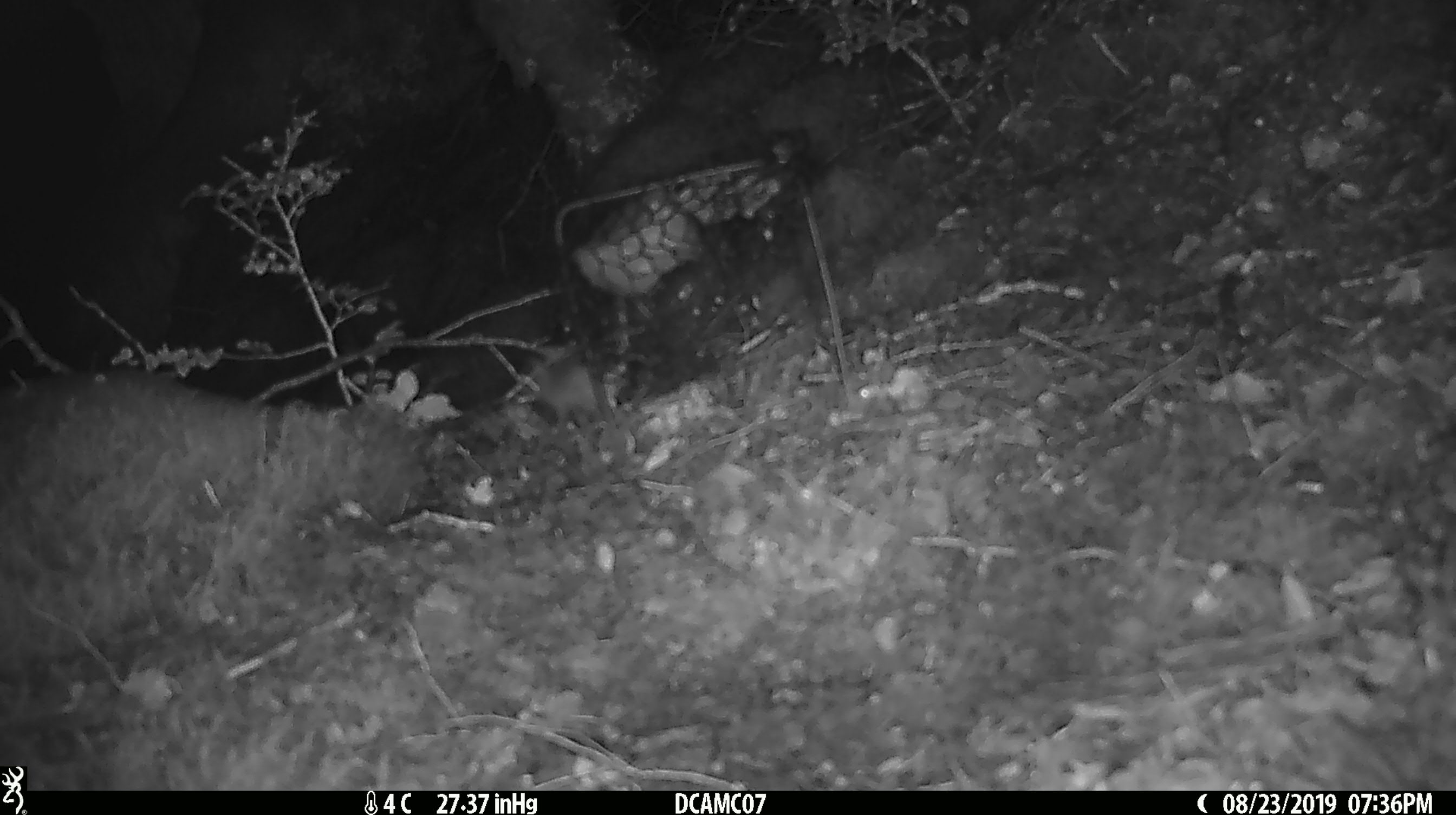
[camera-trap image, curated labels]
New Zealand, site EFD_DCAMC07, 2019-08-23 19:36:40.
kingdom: Animalia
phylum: Chordata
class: Mammalia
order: Rodentia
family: Muridae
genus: Mus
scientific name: Mus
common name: mouse